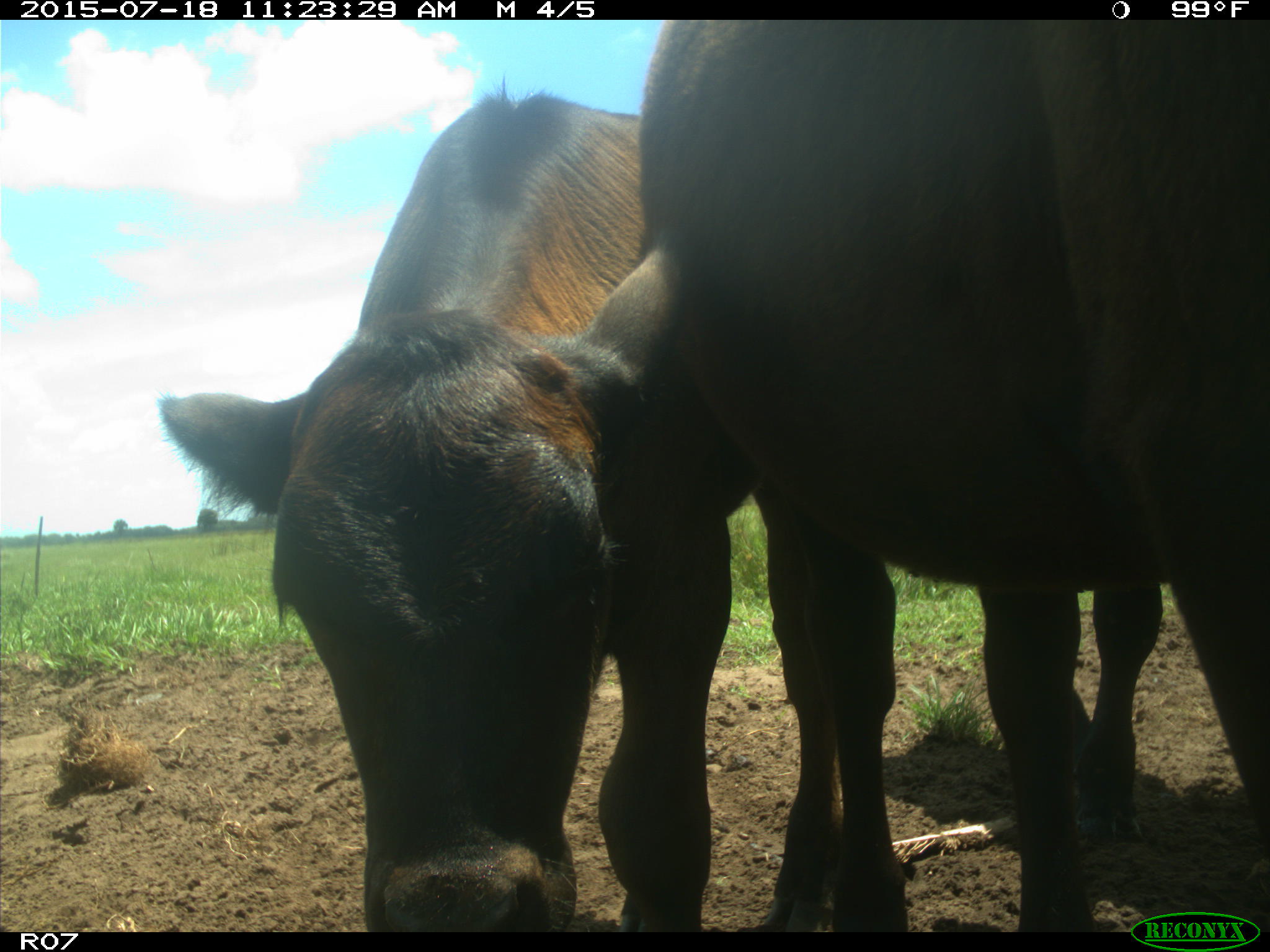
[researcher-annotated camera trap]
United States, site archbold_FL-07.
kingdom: Animalia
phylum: Chordata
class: Mammalia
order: Artiodactyla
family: Bovidae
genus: Bos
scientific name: Bos taurus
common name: domestic cow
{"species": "Bos taurus (domestic cow)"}